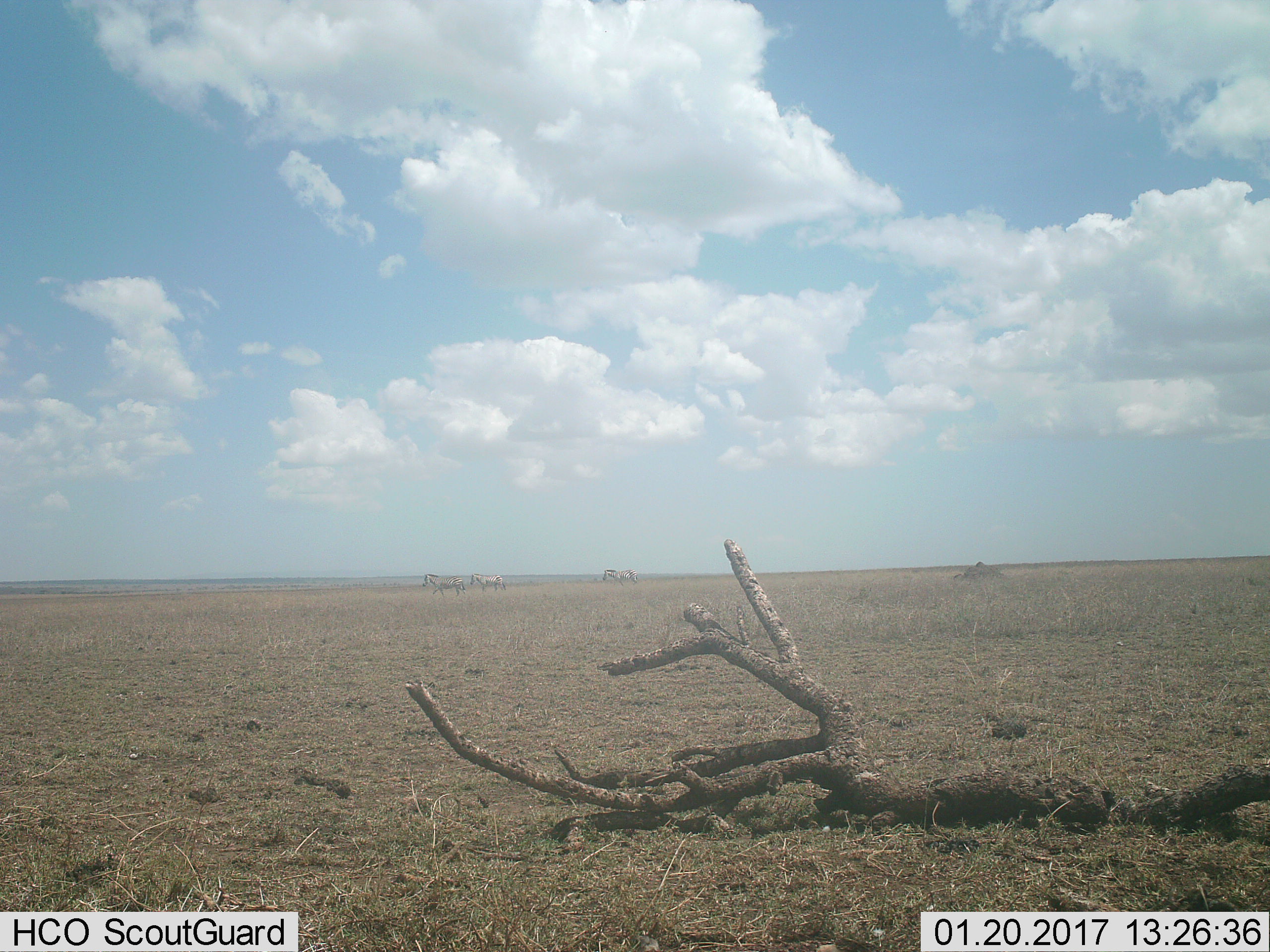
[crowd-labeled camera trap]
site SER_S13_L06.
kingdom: Animalia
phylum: Chordata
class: Mammalia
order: Perissodactyla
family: Equidae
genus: Equus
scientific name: Equus quagga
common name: plains zebra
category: zebraplains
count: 3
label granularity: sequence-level